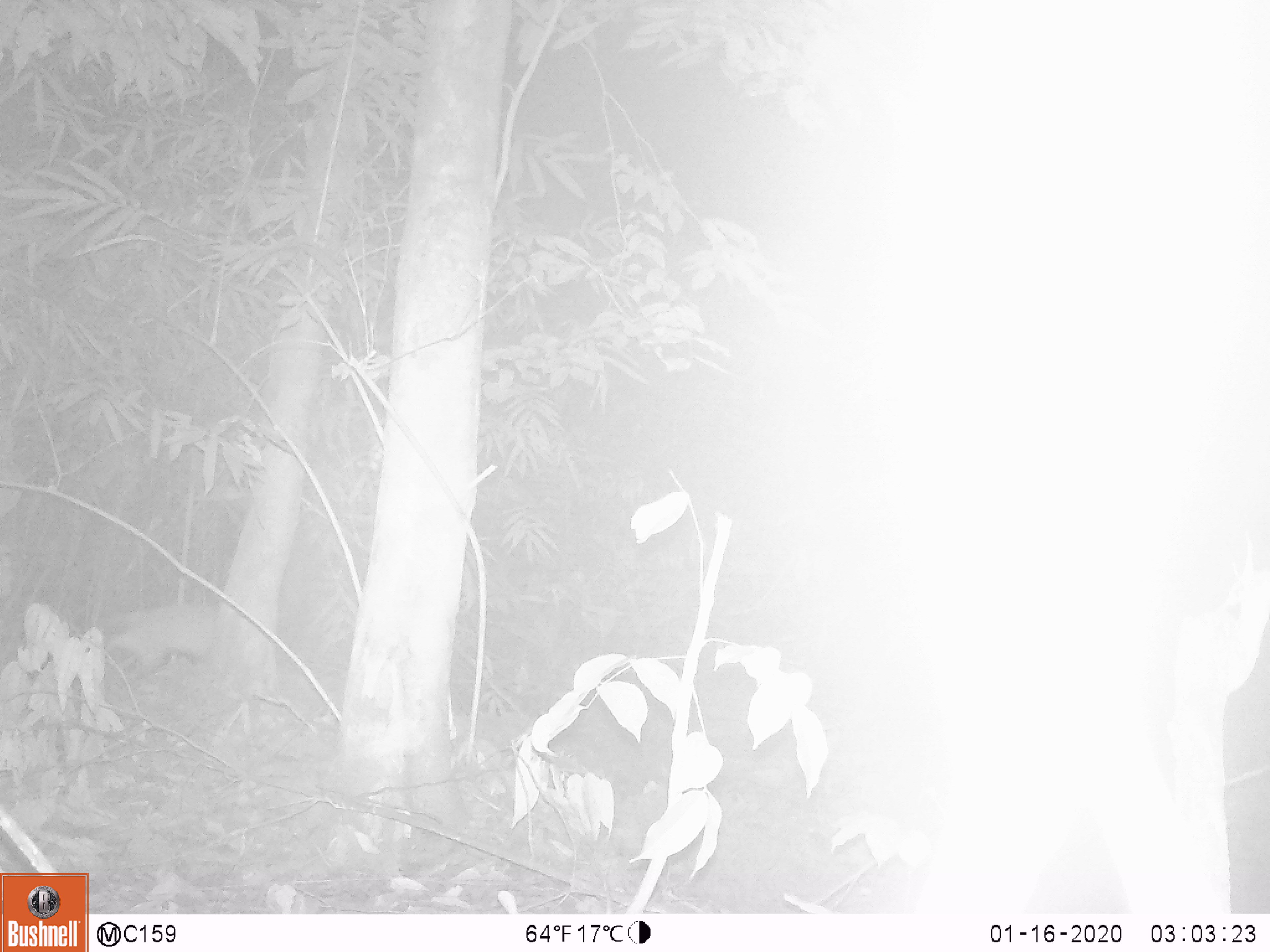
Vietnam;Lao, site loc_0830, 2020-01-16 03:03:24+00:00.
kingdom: Animalia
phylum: Chordata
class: Mammalia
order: Carnivora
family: Viverridae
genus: Paguma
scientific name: Paguma larvata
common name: masked palm civet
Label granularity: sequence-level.